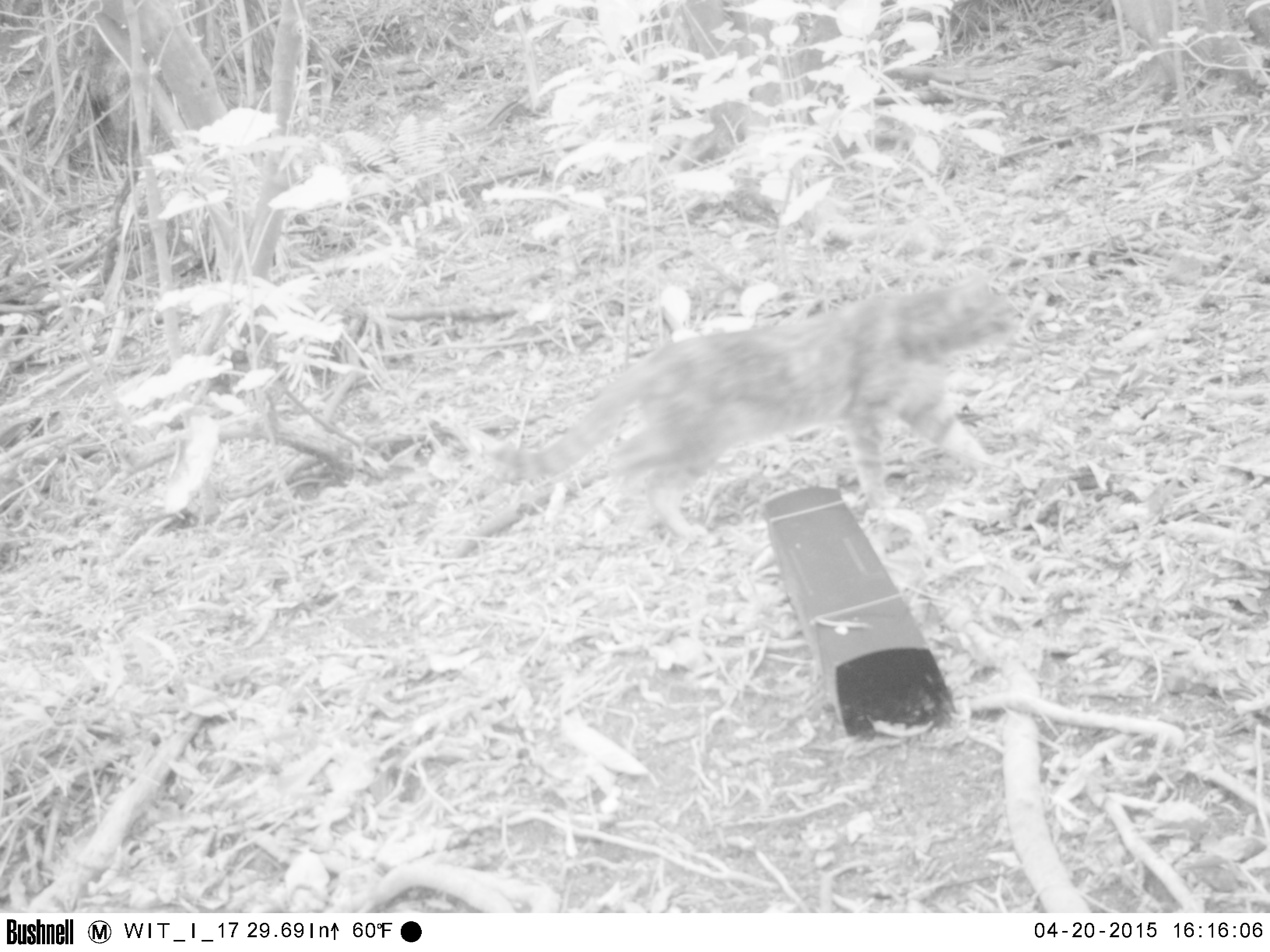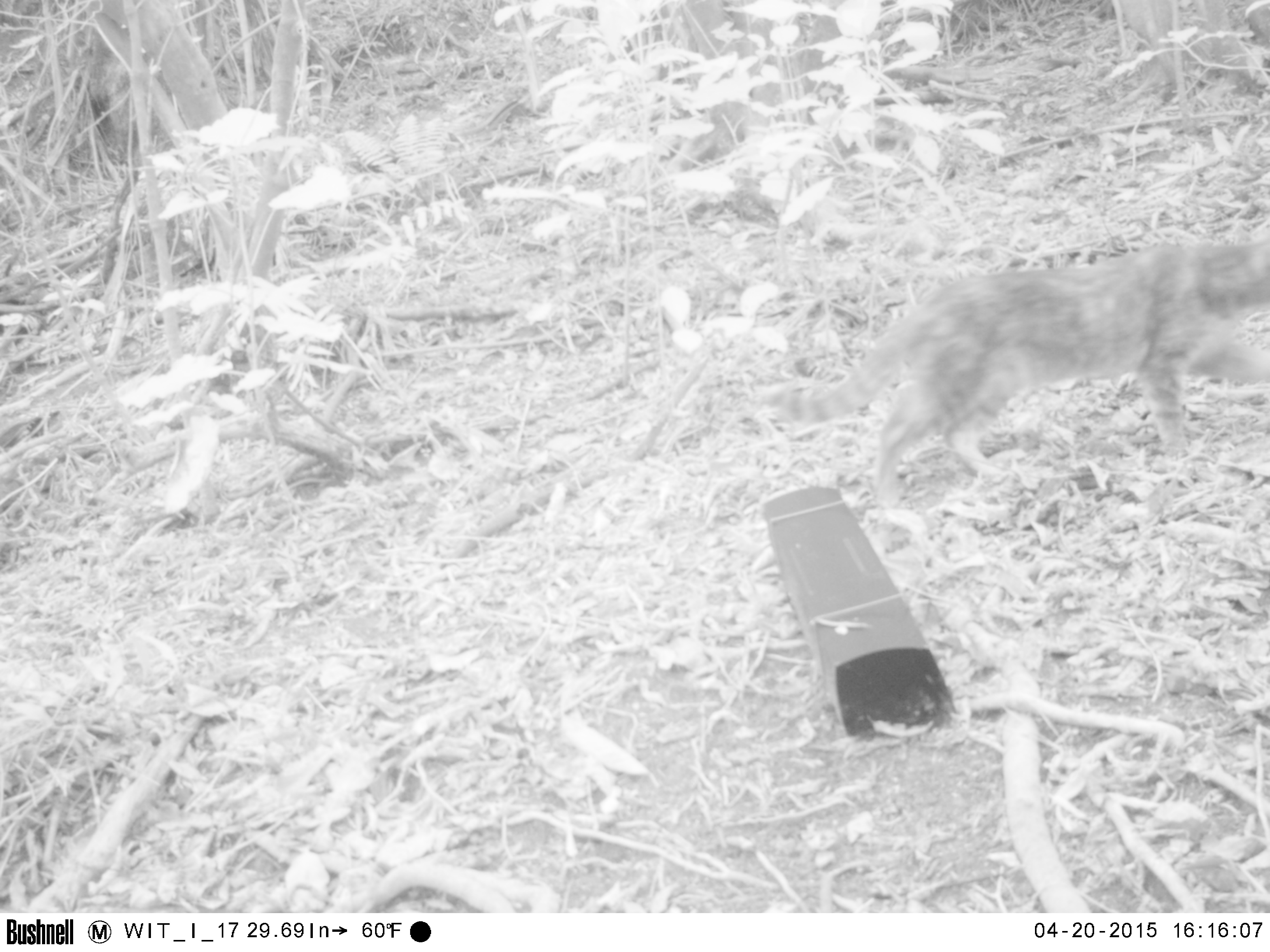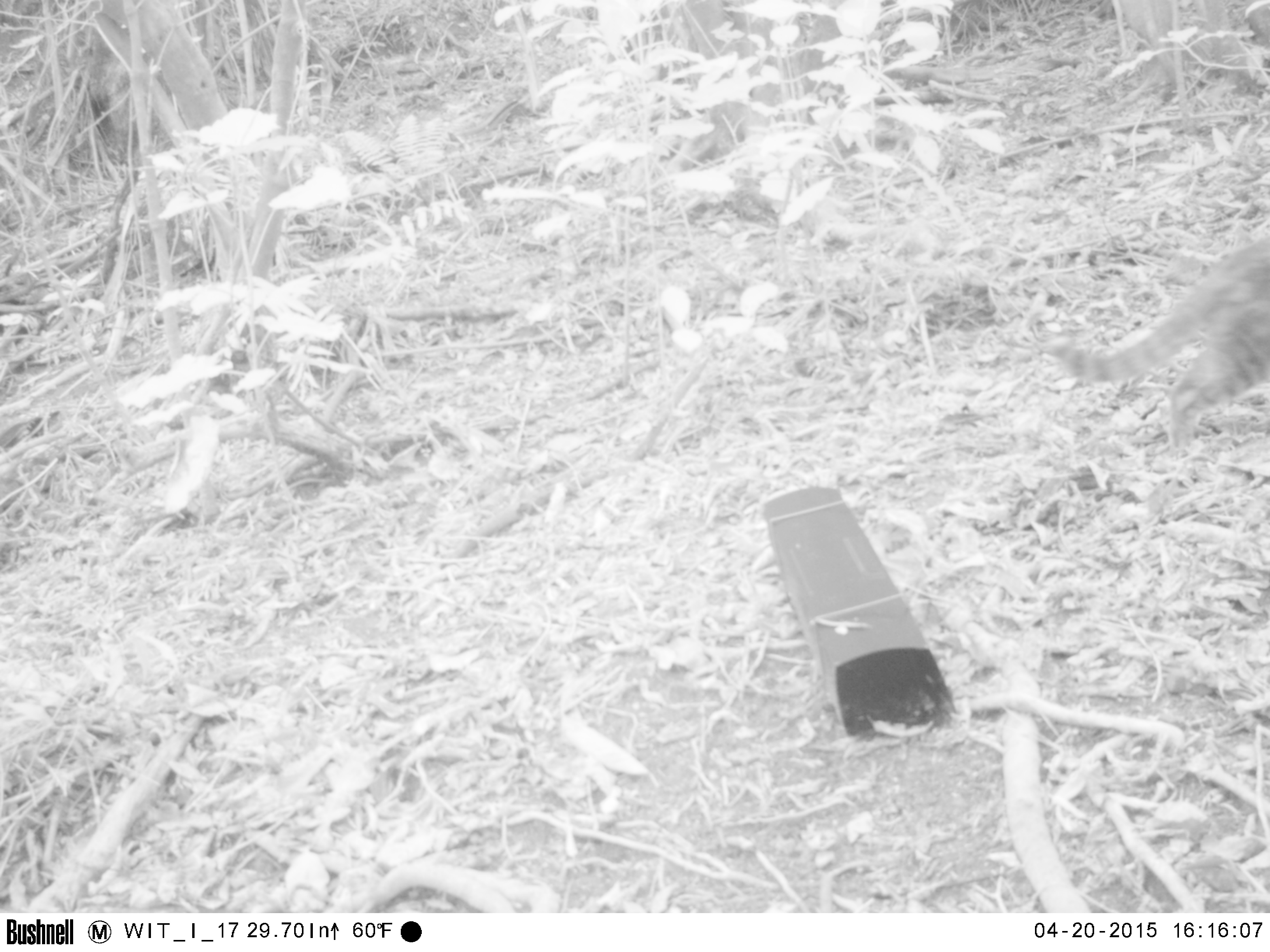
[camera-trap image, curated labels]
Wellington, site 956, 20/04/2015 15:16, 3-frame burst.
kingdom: Animalia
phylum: Chordata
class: Mammalia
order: Carnivora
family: Felidae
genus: Felis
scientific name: Felis catus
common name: cat